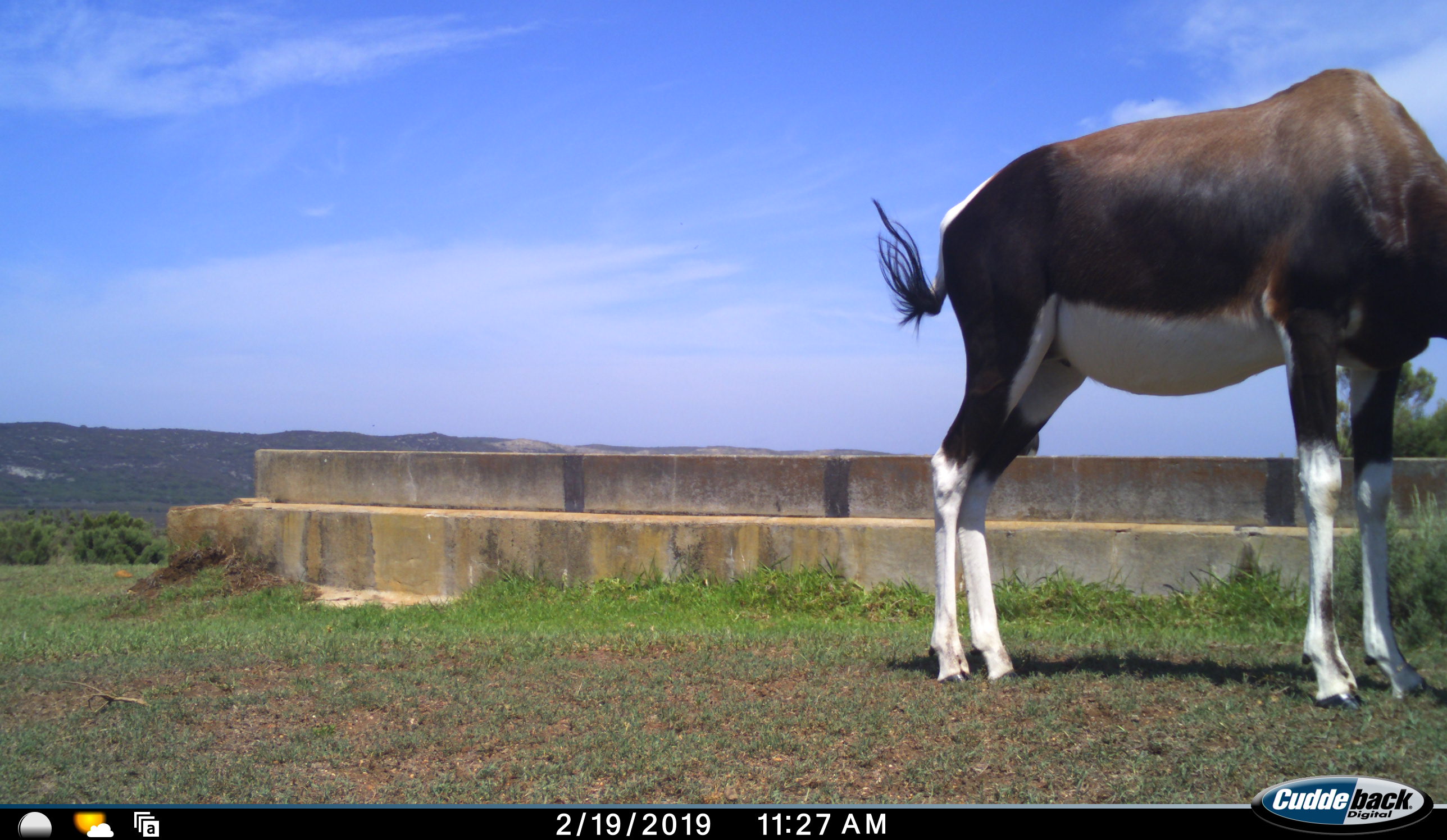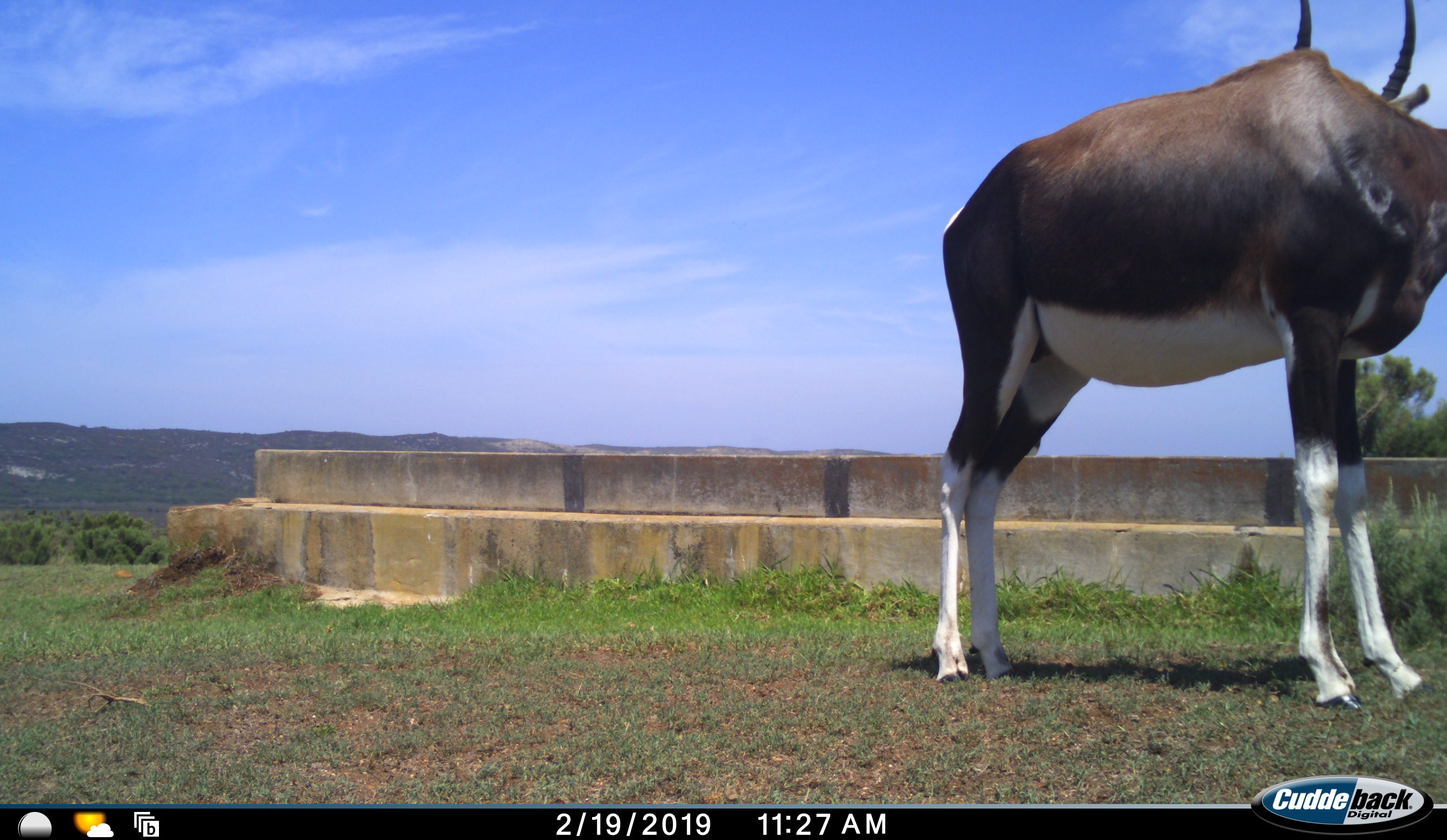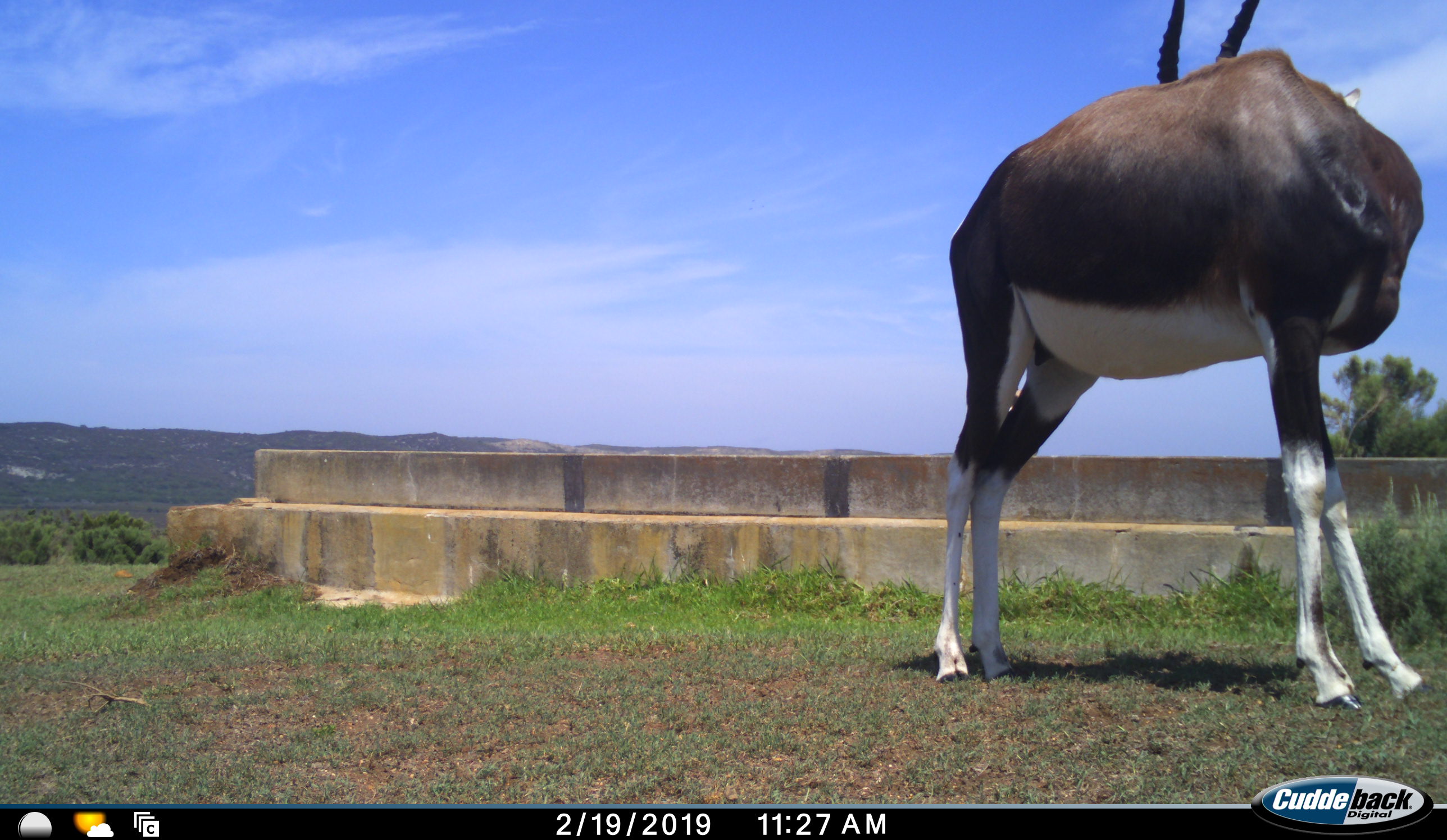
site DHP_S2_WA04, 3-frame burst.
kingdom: Animalia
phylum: Chordata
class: Mammalia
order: Artiodactyla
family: Bovidae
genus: Damaliscus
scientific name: Damaliscus pygargus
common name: bontebok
Bontebok (Damaliscus pygargus), count 1. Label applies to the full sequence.